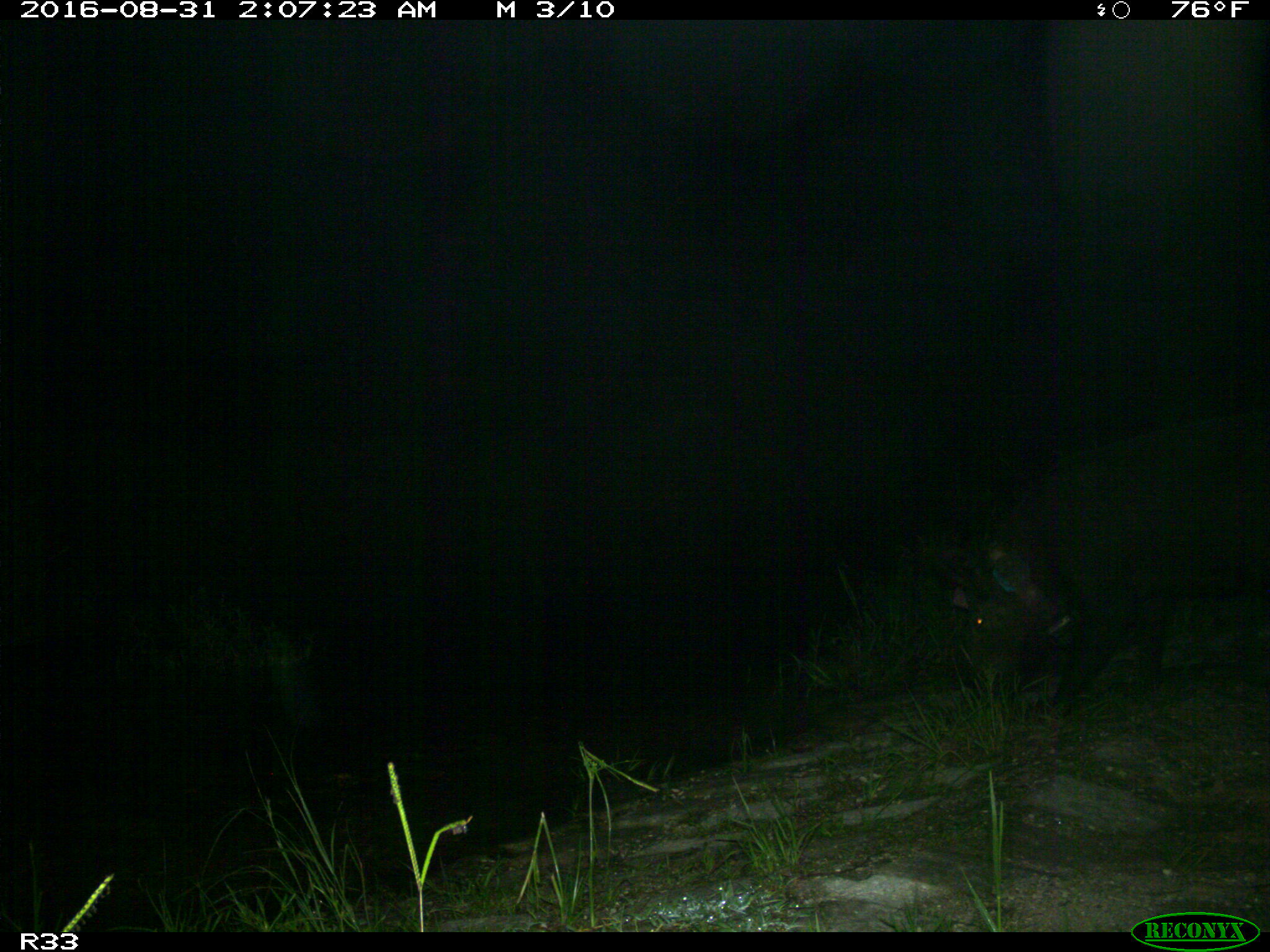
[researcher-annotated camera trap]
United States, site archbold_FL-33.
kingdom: Animalia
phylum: Chordata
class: Mammalia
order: Artiodactyla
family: Suidae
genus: Sus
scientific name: Sus scrofa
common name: wild boar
Sus scrofa (wild boar).